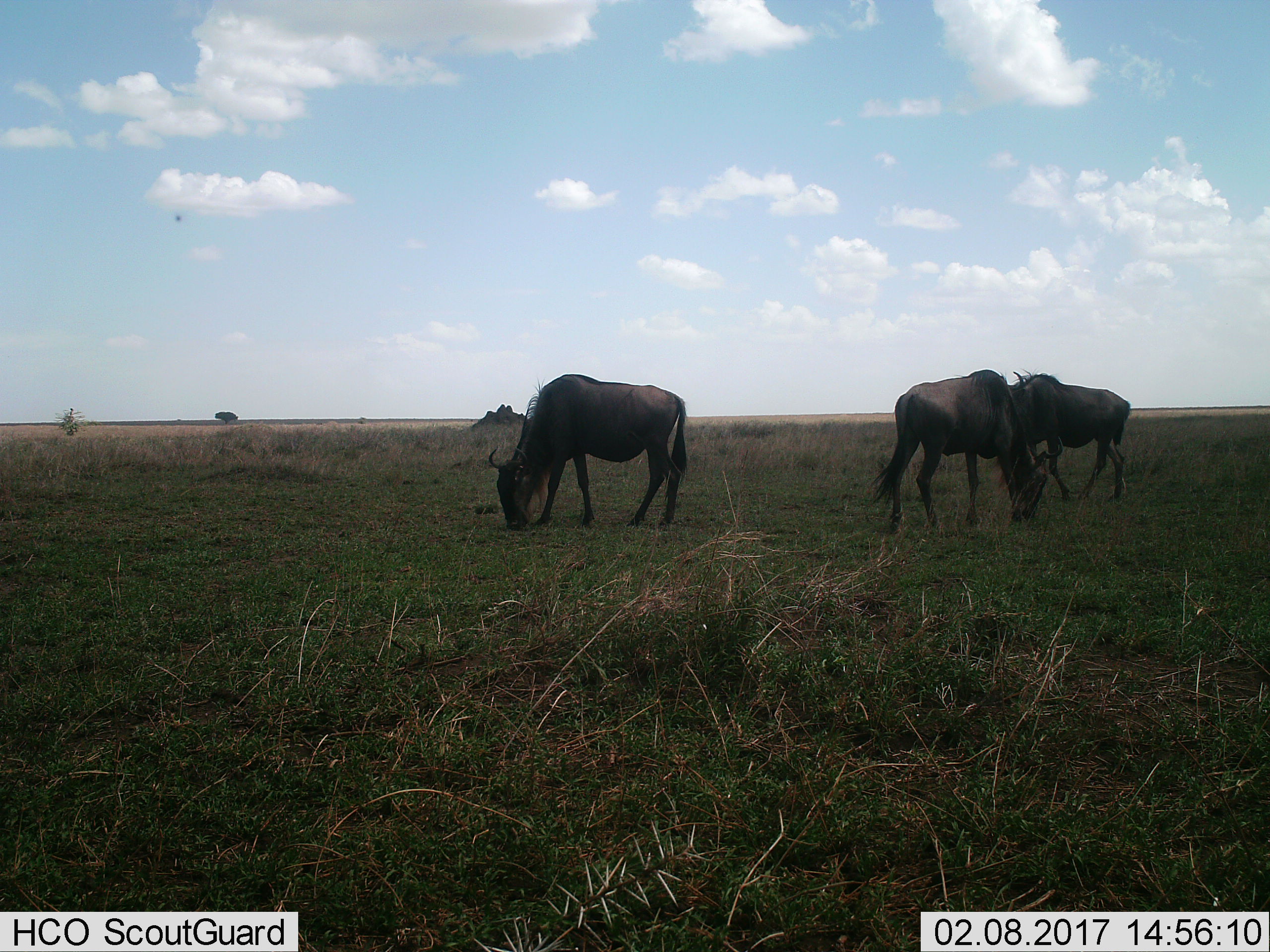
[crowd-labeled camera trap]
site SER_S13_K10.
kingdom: Animalia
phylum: Chordata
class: Mammalia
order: Artiodactyla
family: Bovidae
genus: Connochaetes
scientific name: Connochaetes taurinus taurinus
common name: blue wildebeest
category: wildebeestblue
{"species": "wildebeestblue (blue wildebeest) (Connochaetes taurinus taurinus)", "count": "3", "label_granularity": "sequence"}